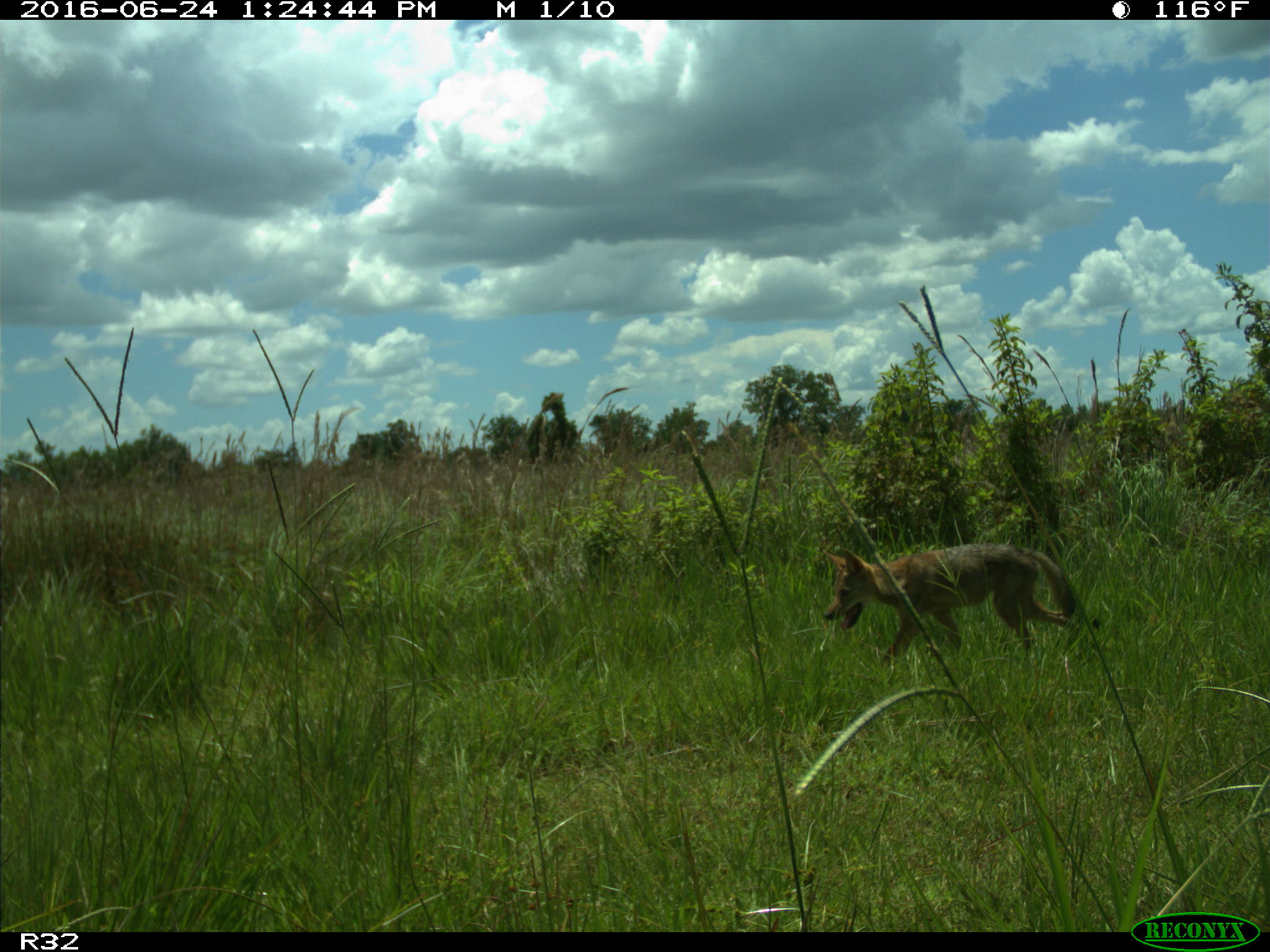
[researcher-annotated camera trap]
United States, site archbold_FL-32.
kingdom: Animalia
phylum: Chordata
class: Mammalia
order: Carnivora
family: Canidae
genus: Canis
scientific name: Canis latrans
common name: coyote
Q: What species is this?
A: Canis latrans (coyote).